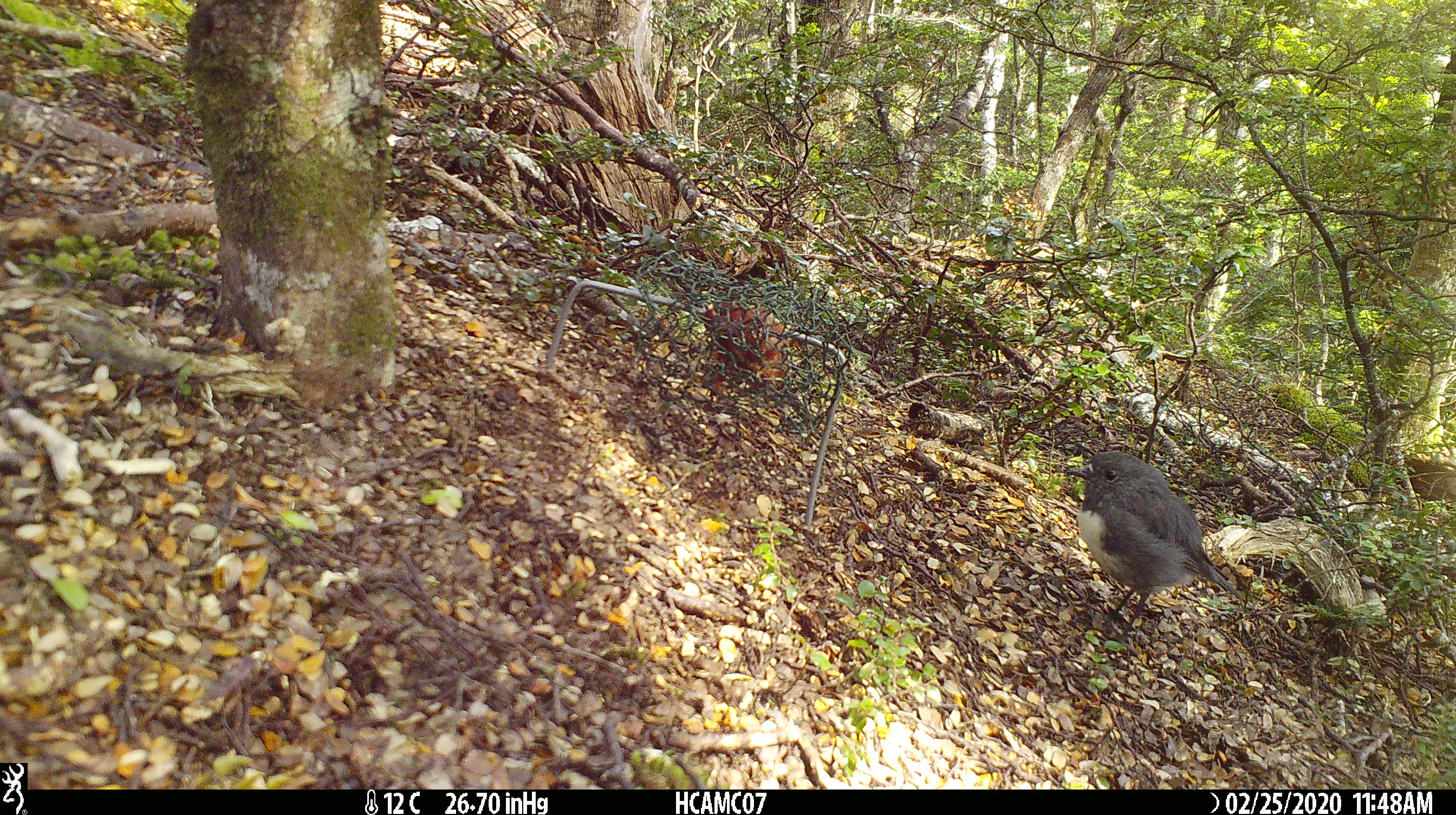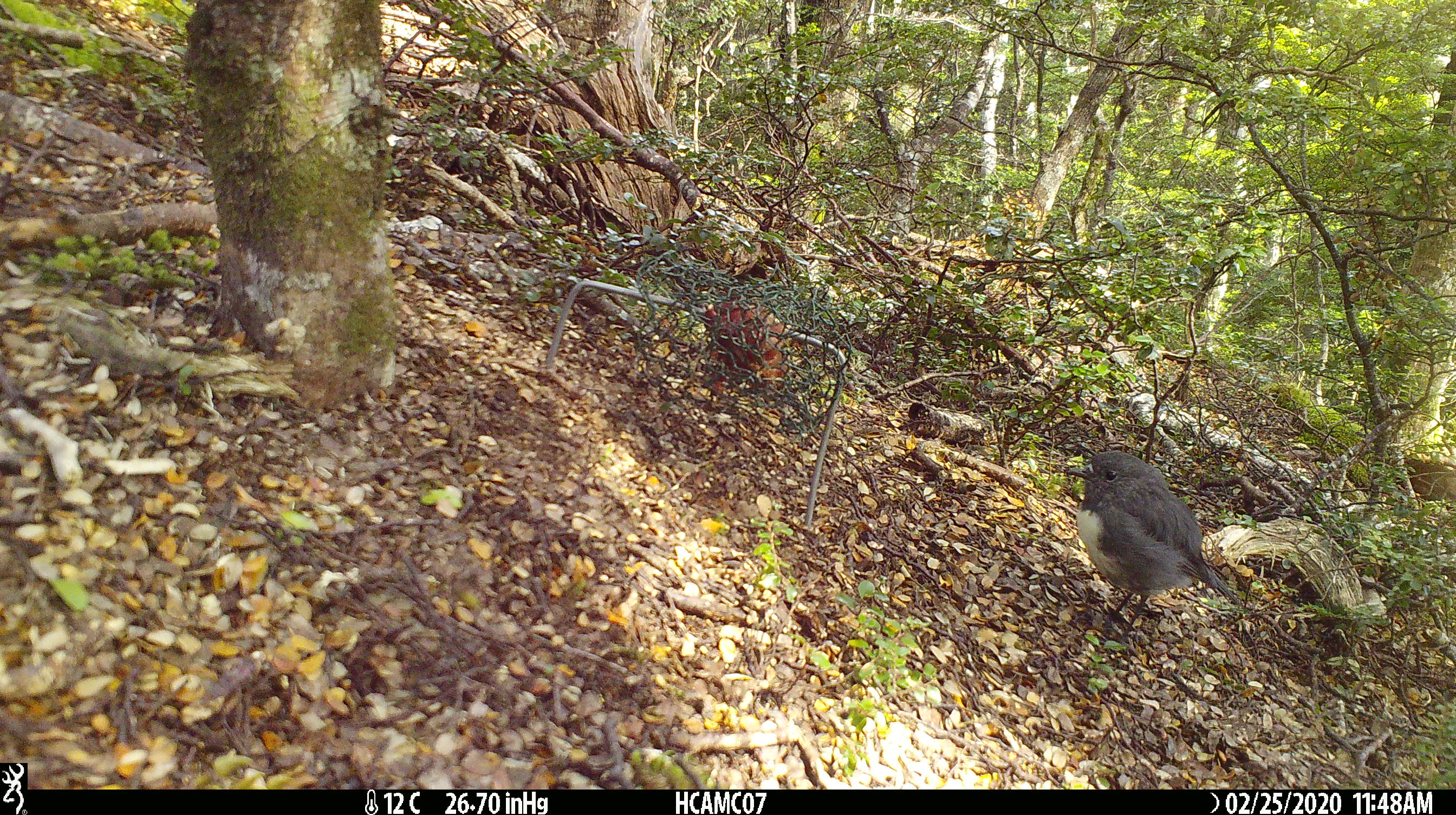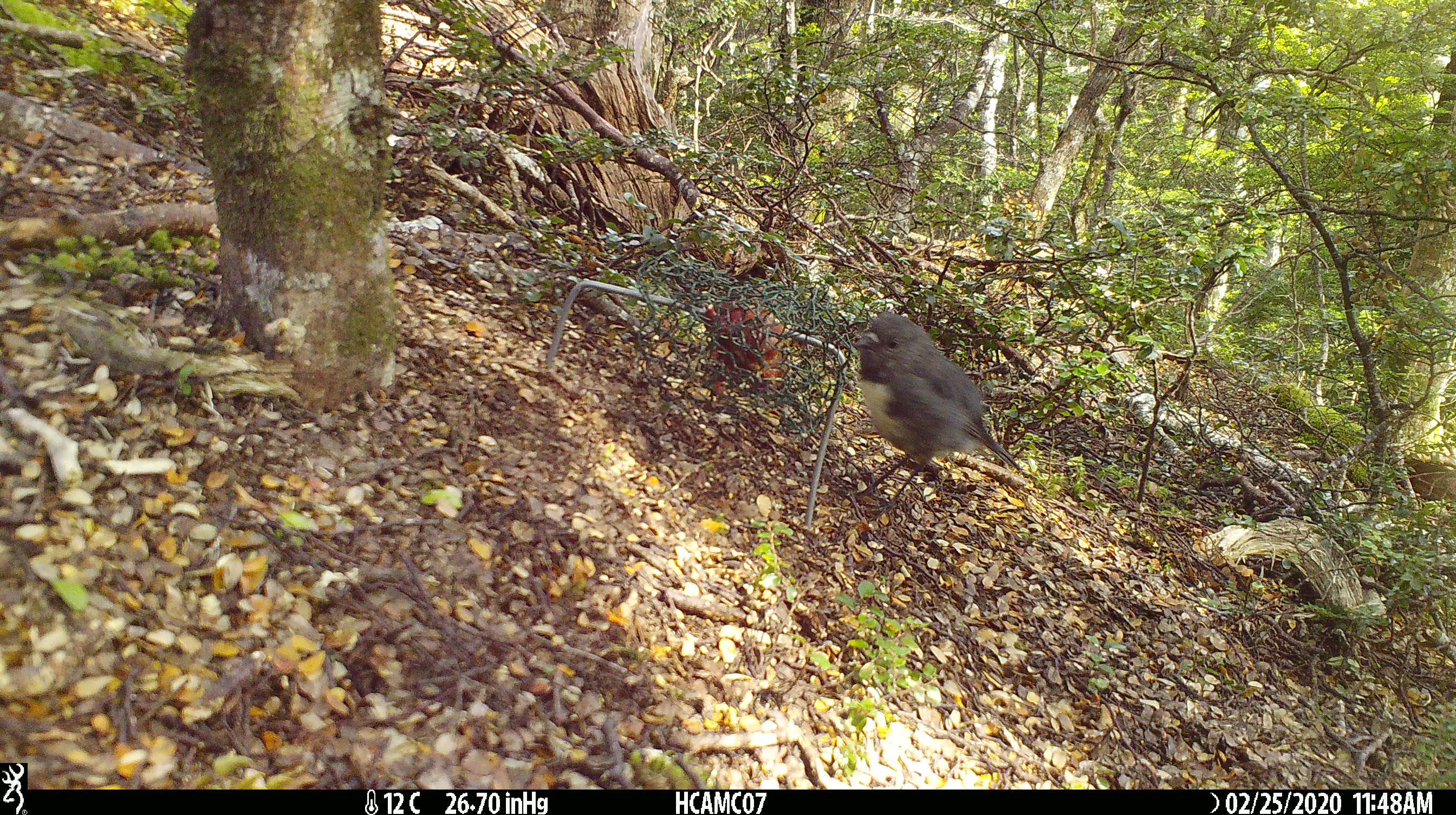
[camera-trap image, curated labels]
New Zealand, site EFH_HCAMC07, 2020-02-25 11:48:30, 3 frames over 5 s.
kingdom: Animalia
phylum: Chordata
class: Aves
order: Passeriformes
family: Petroicidae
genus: Petroica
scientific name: Petroica australis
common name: new zealand robin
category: robin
Robin (new zealand robin) (Petroica australis).